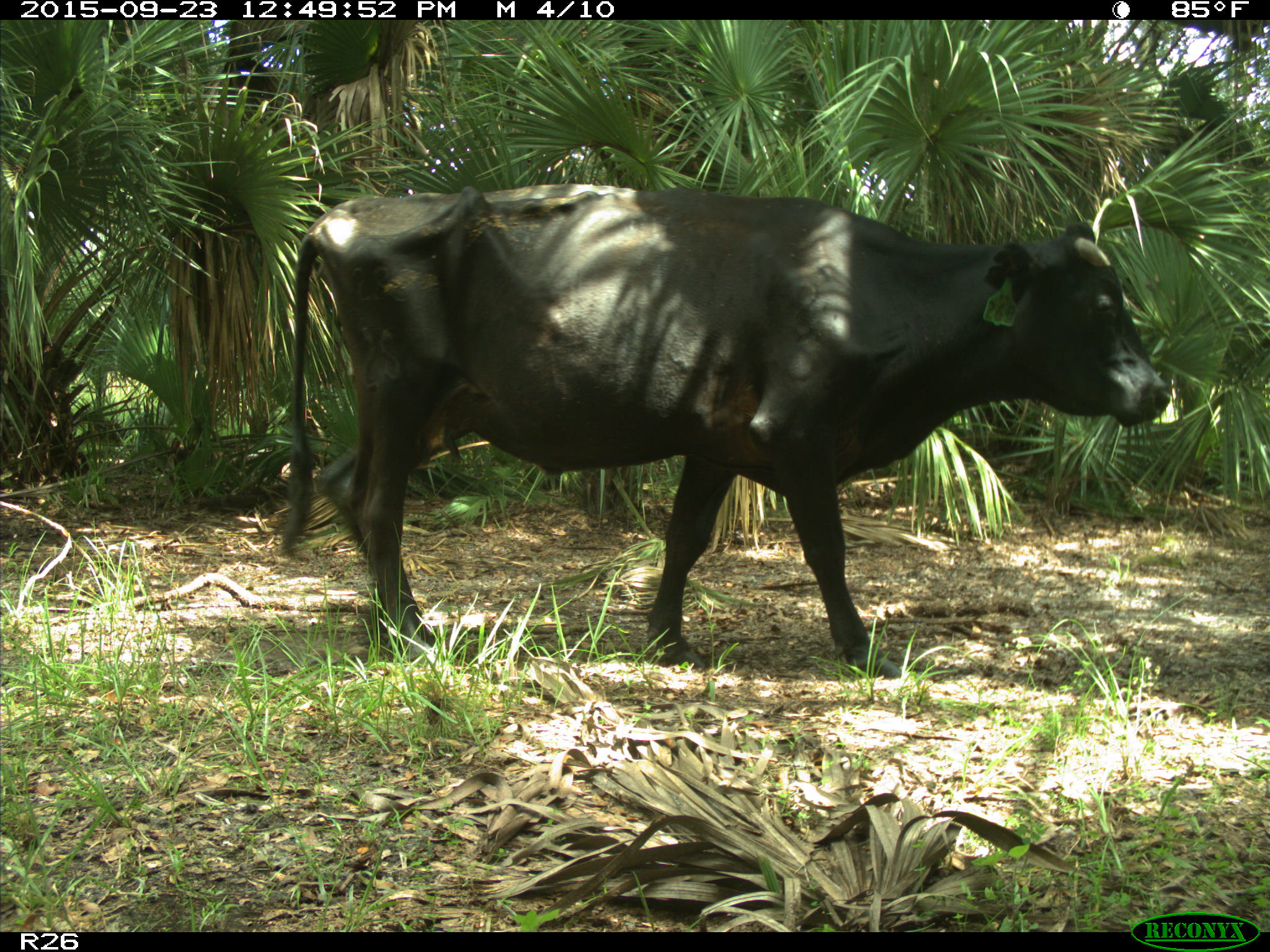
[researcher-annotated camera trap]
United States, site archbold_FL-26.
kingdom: Animalia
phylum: Chordata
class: Mammalia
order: Artiodactyla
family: Bovidae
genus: Bos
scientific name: Bos taurus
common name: domestic cow